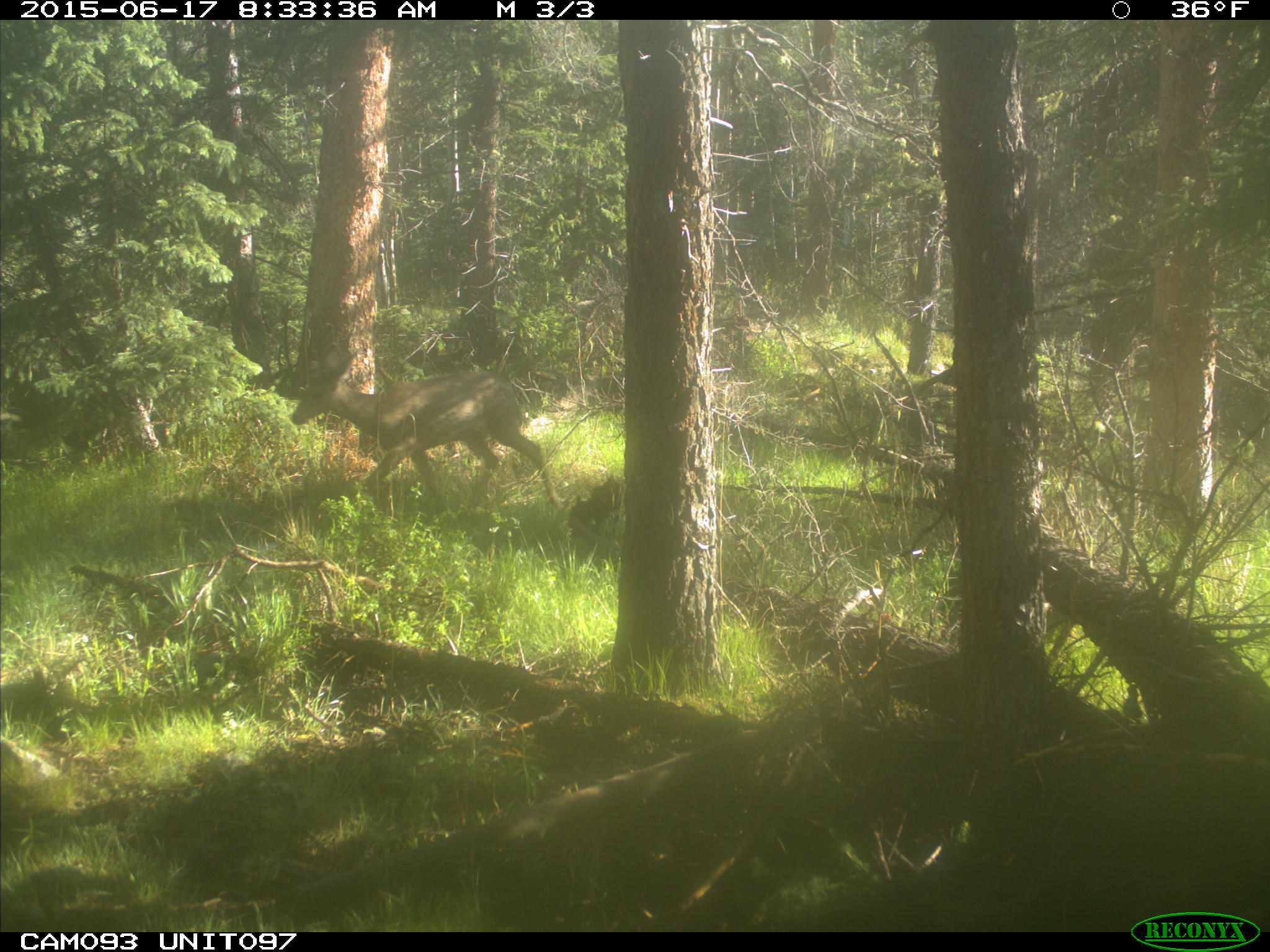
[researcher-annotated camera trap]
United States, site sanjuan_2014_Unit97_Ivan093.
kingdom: Animalia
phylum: Chordata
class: Mammalia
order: Artiodactyla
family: Cervidae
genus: Odocoileus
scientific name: Odocoileus hemionus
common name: mule deer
Odocoileus hemionus (mule deer).